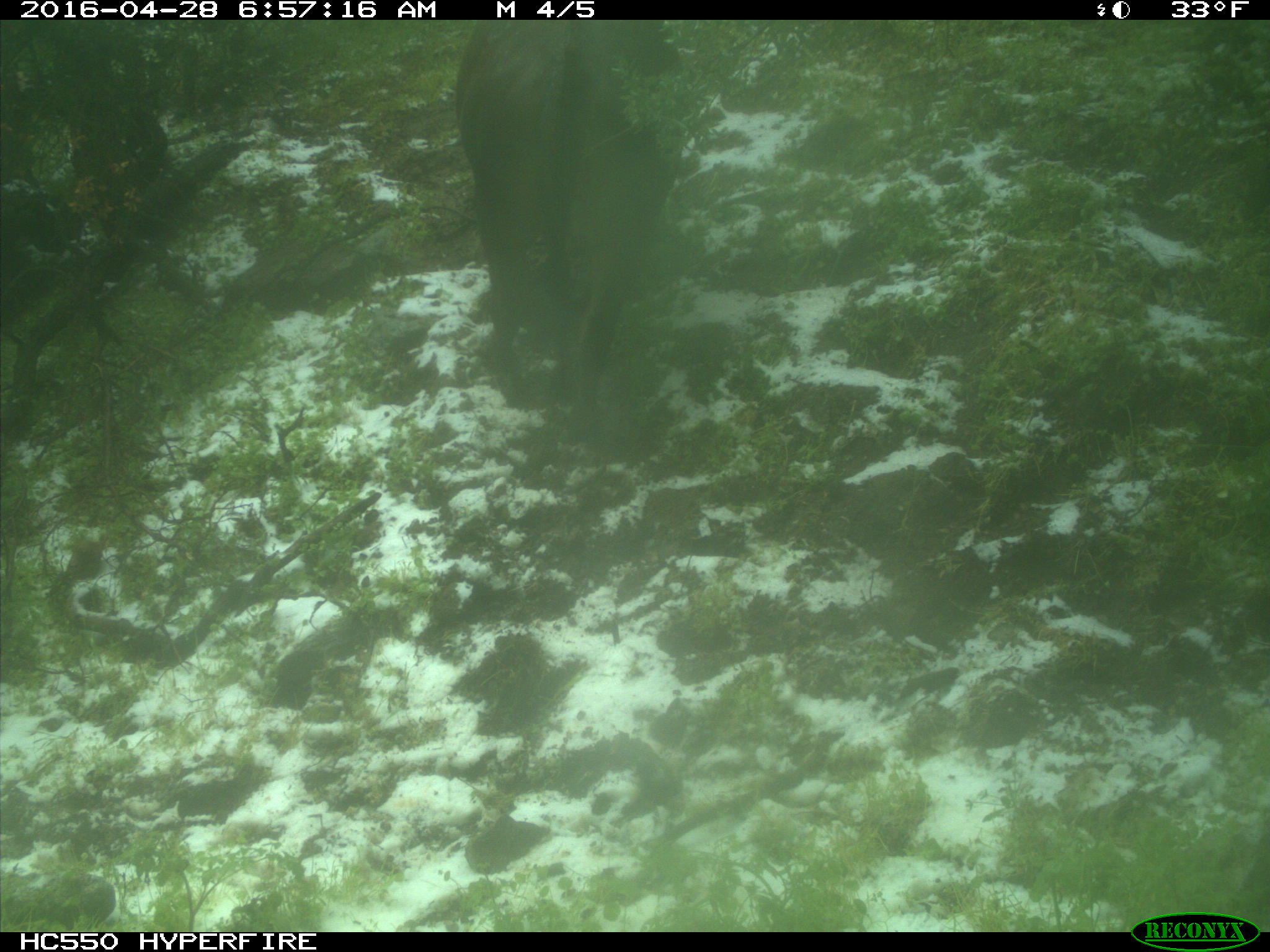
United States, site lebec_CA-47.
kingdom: Animalia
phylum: Chordata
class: Mammalia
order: Artiodactyla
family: Bovidae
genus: Bos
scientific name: Bos taurus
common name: domestic cow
Bos taurus (domestic cow).